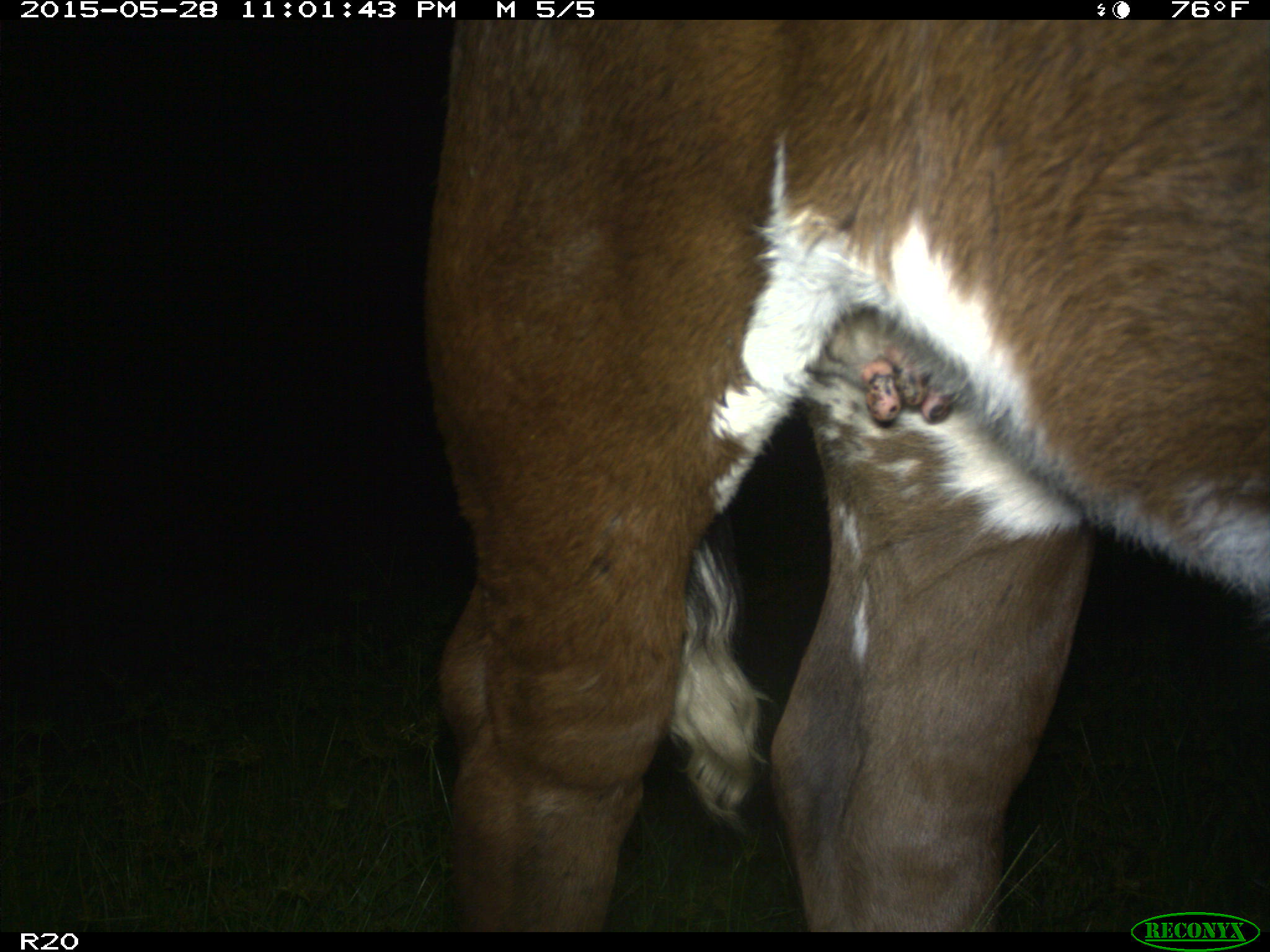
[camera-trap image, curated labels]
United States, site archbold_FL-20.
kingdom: Animalia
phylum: Chordata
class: Mammalia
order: Artiodactyla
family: Bovidae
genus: Bos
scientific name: Bos taurus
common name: domestic cow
Bos taurus (domestic cow).